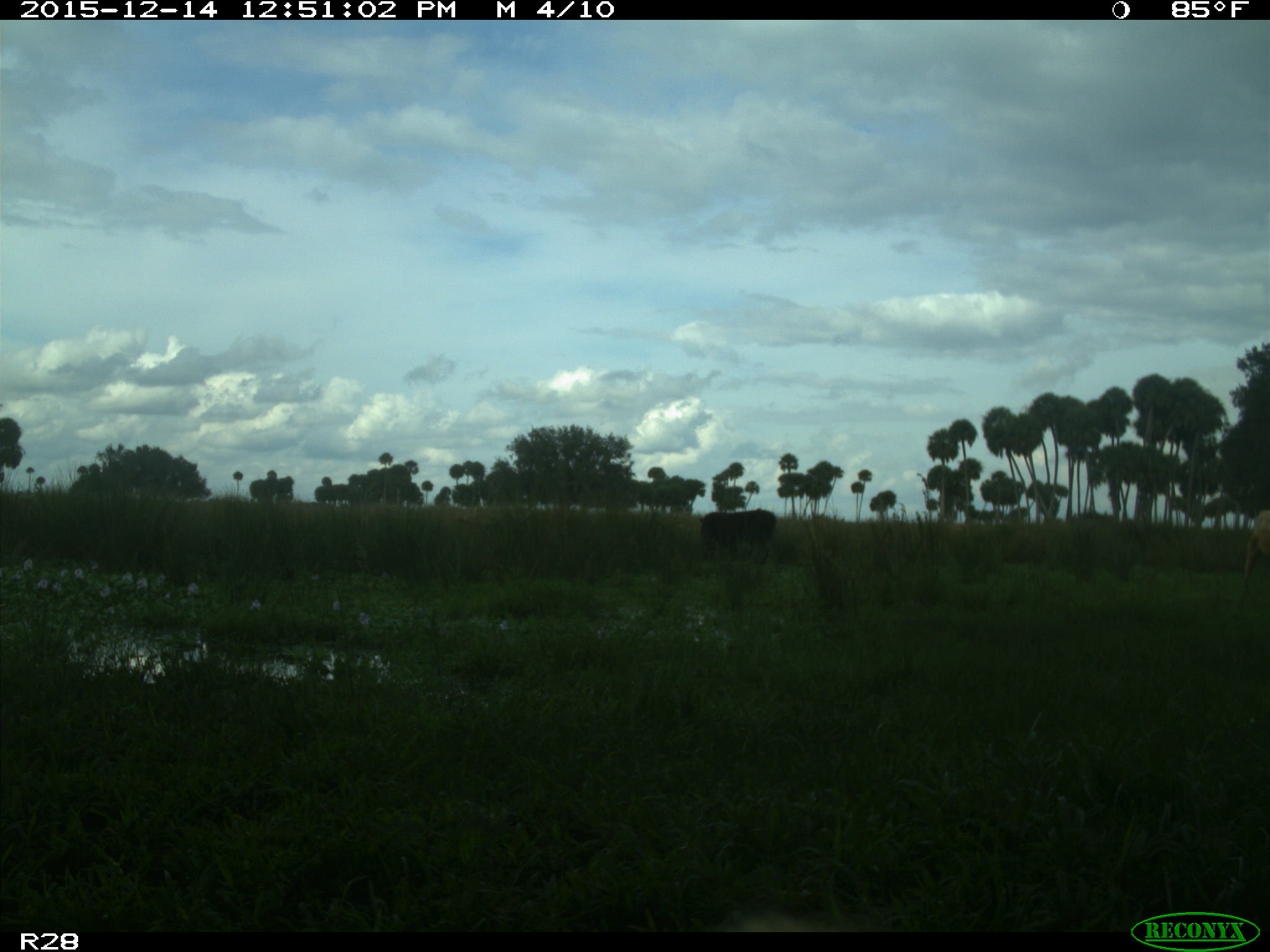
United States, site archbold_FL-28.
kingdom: Animalia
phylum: Chordata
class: Mammalia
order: Artiodactyla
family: Bovidae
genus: Bos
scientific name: Bos taurus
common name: domestic cow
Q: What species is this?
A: Bos taurus (domestic cow).